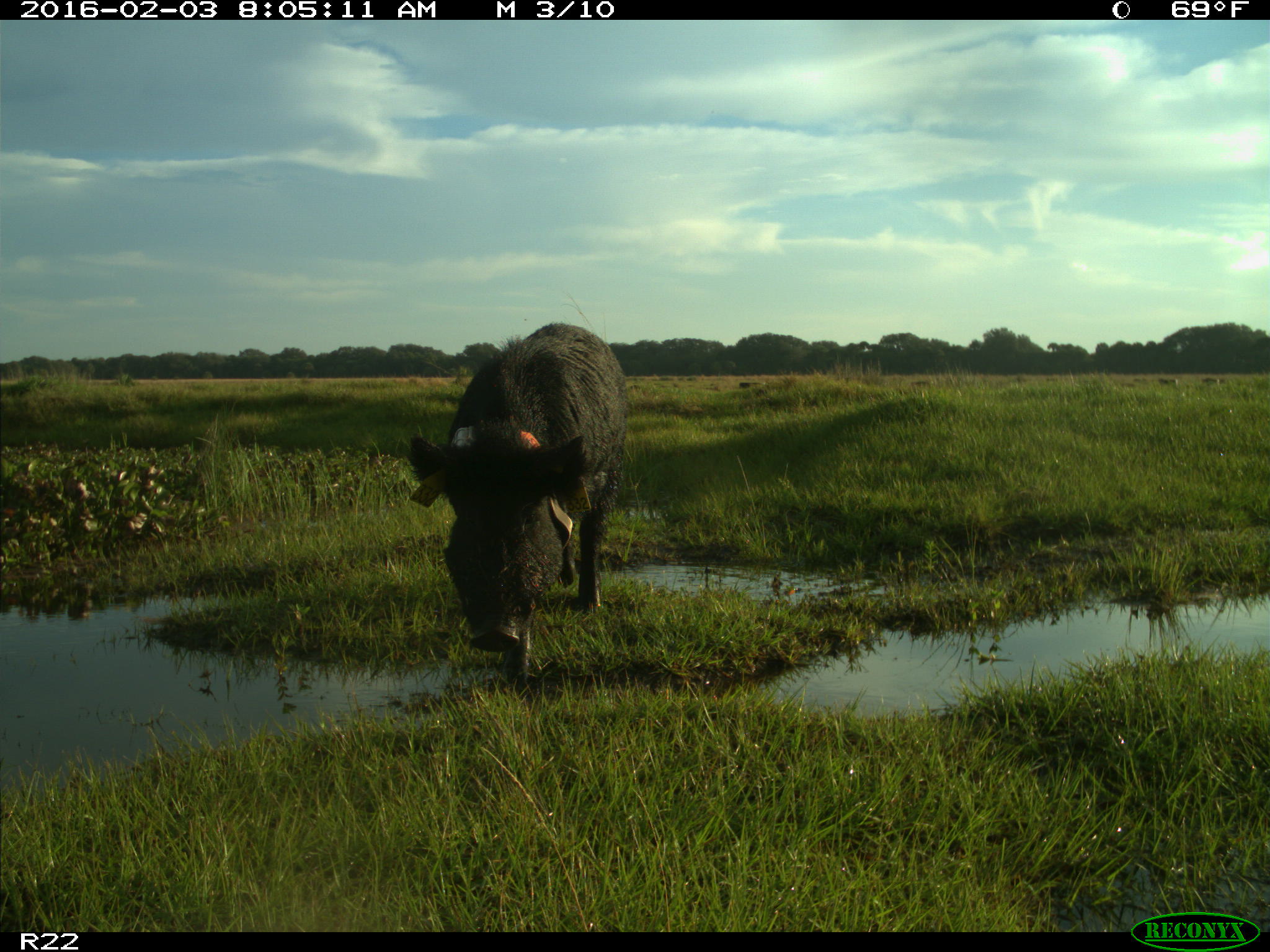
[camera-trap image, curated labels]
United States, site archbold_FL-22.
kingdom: Animalia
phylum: Chordata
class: Mammalia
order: Artiodactyla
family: Suidae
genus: Sus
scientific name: Sus scrofa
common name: wild boar